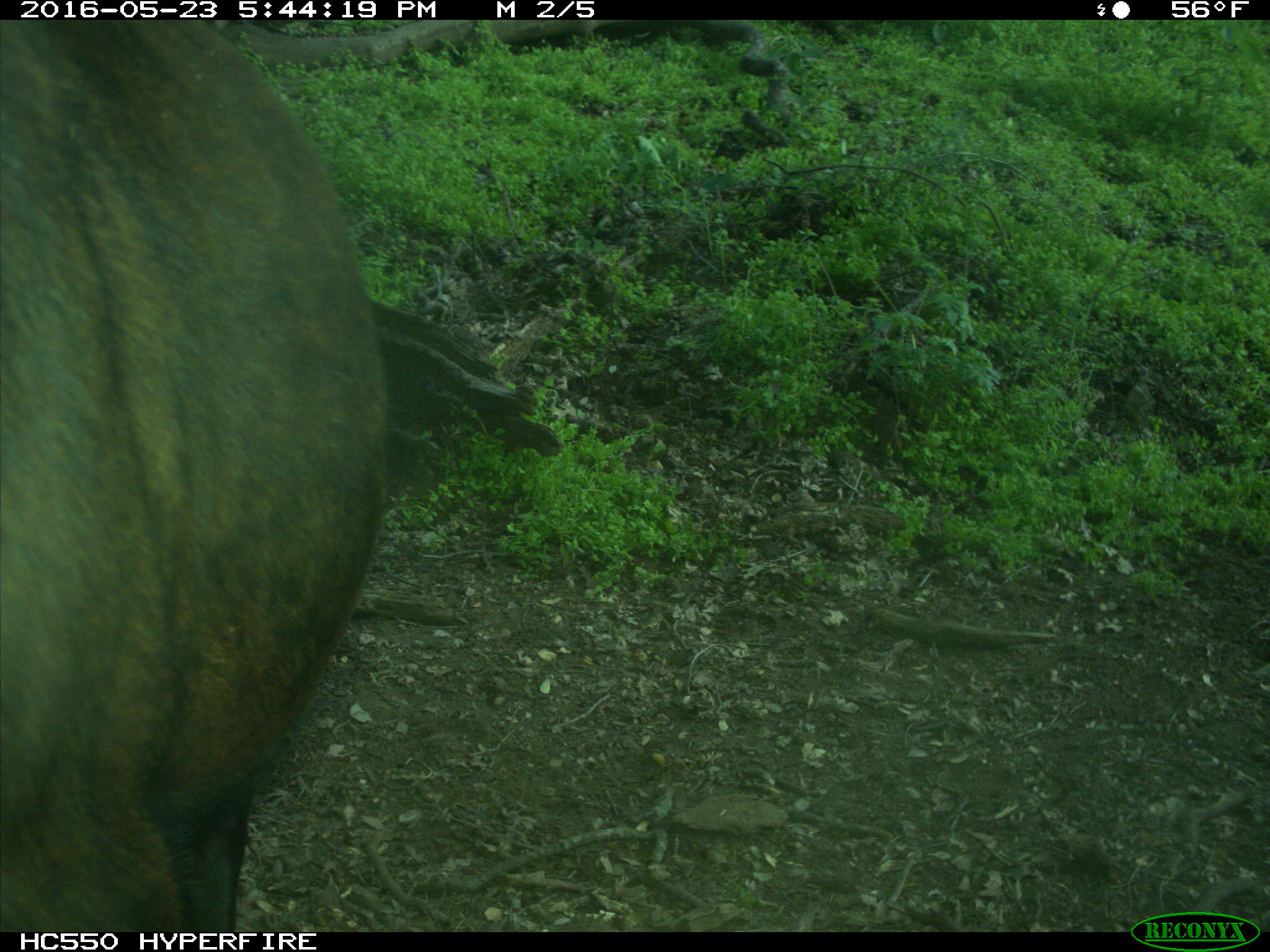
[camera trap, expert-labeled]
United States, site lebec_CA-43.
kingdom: Animalia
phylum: Chordata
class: Mammalia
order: Artiodactyla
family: Bovidae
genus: Bos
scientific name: Bos taurus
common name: domestic cow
Bos taurus (domestic cow).